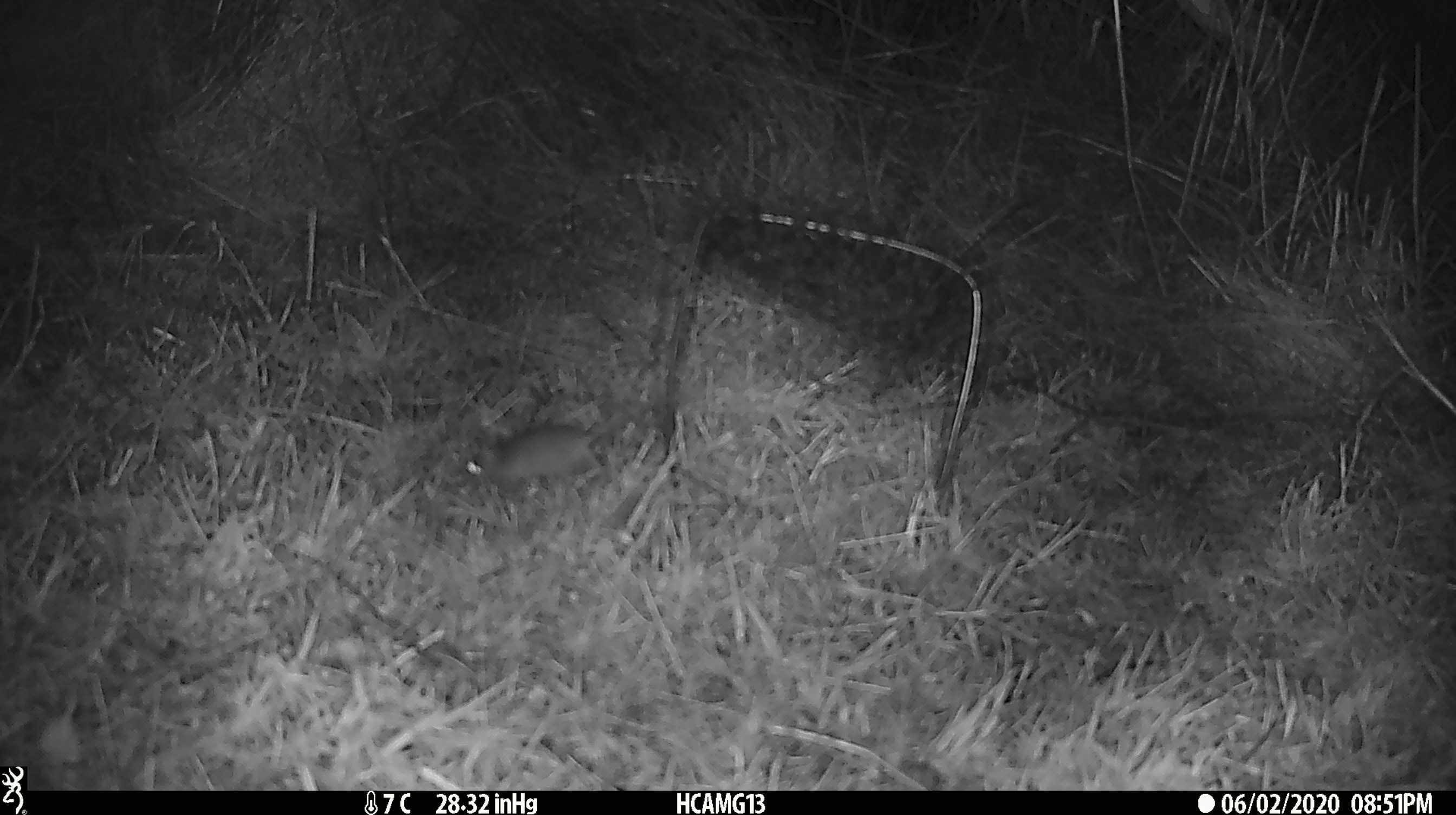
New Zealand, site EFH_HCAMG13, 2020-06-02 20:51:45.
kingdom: Animalia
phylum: Chordata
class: Mammalia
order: Rodentia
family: Muridae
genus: Mus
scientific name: Mus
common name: mouse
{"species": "mouse (Mus)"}